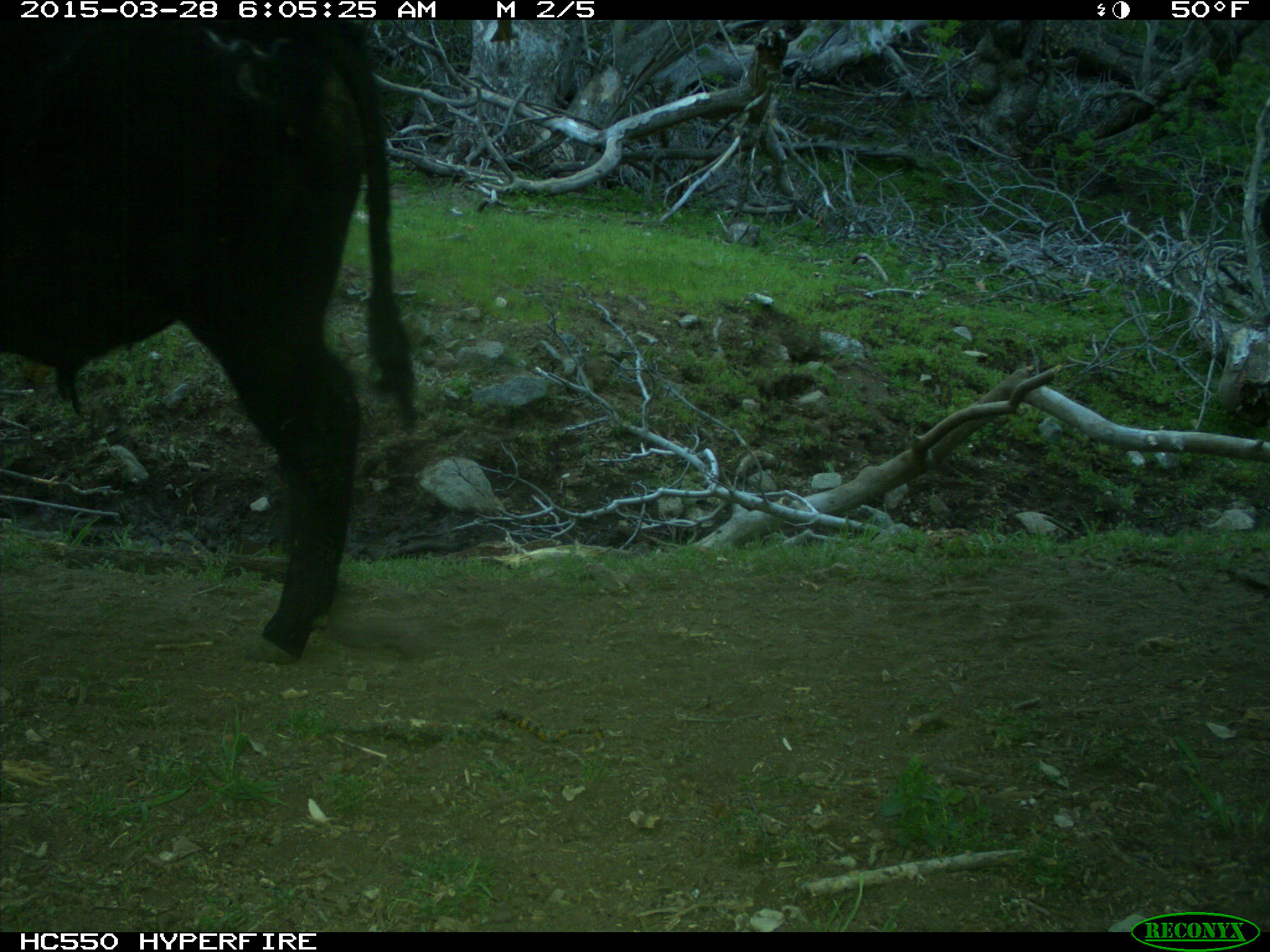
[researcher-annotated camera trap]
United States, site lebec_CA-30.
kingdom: Animalia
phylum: Chordata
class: Mammalia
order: Artiodactyla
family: Bovidae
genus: Bos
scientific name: Bos taurus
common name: domestic cow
Bos taurus (domestic cow).